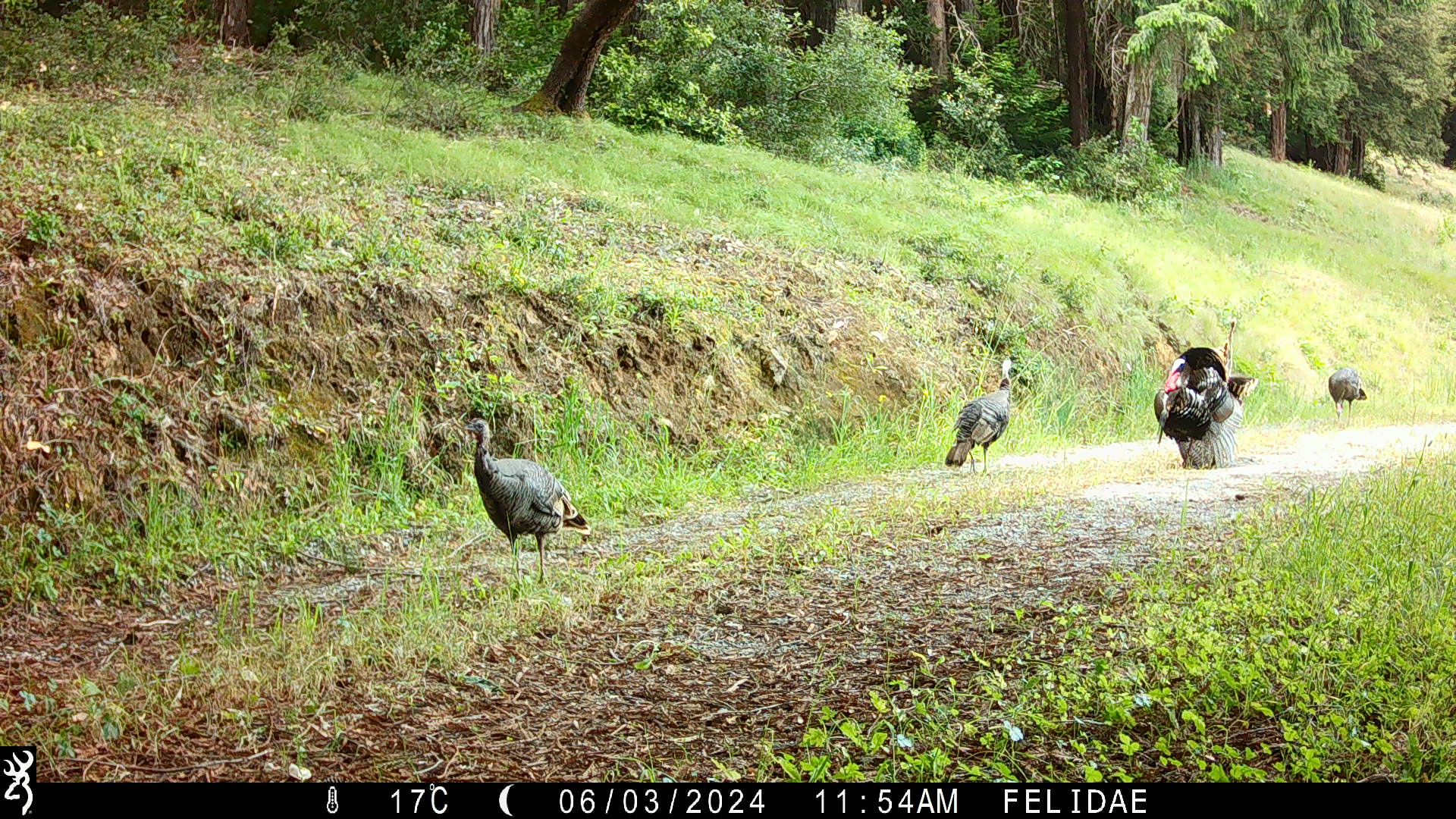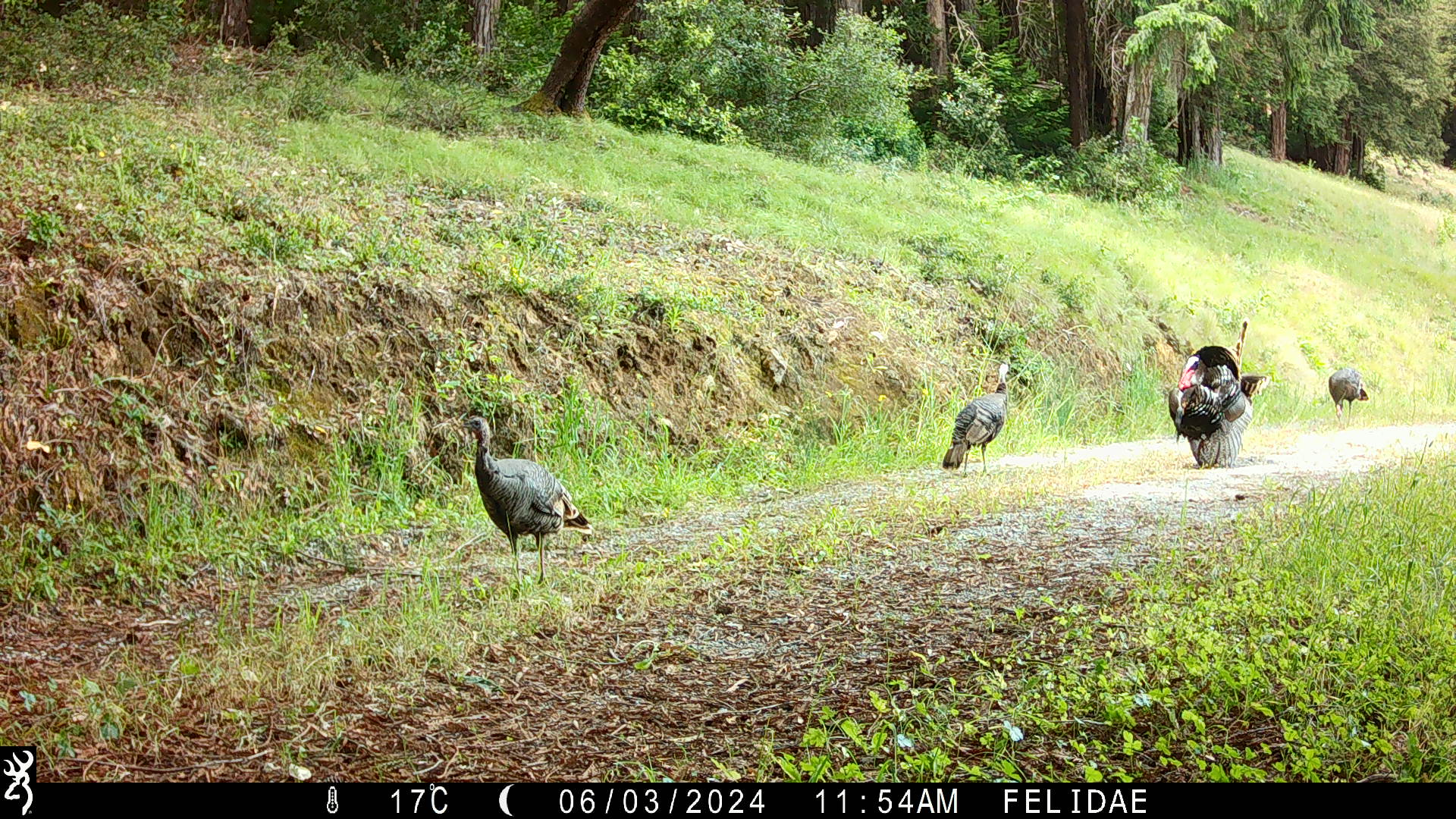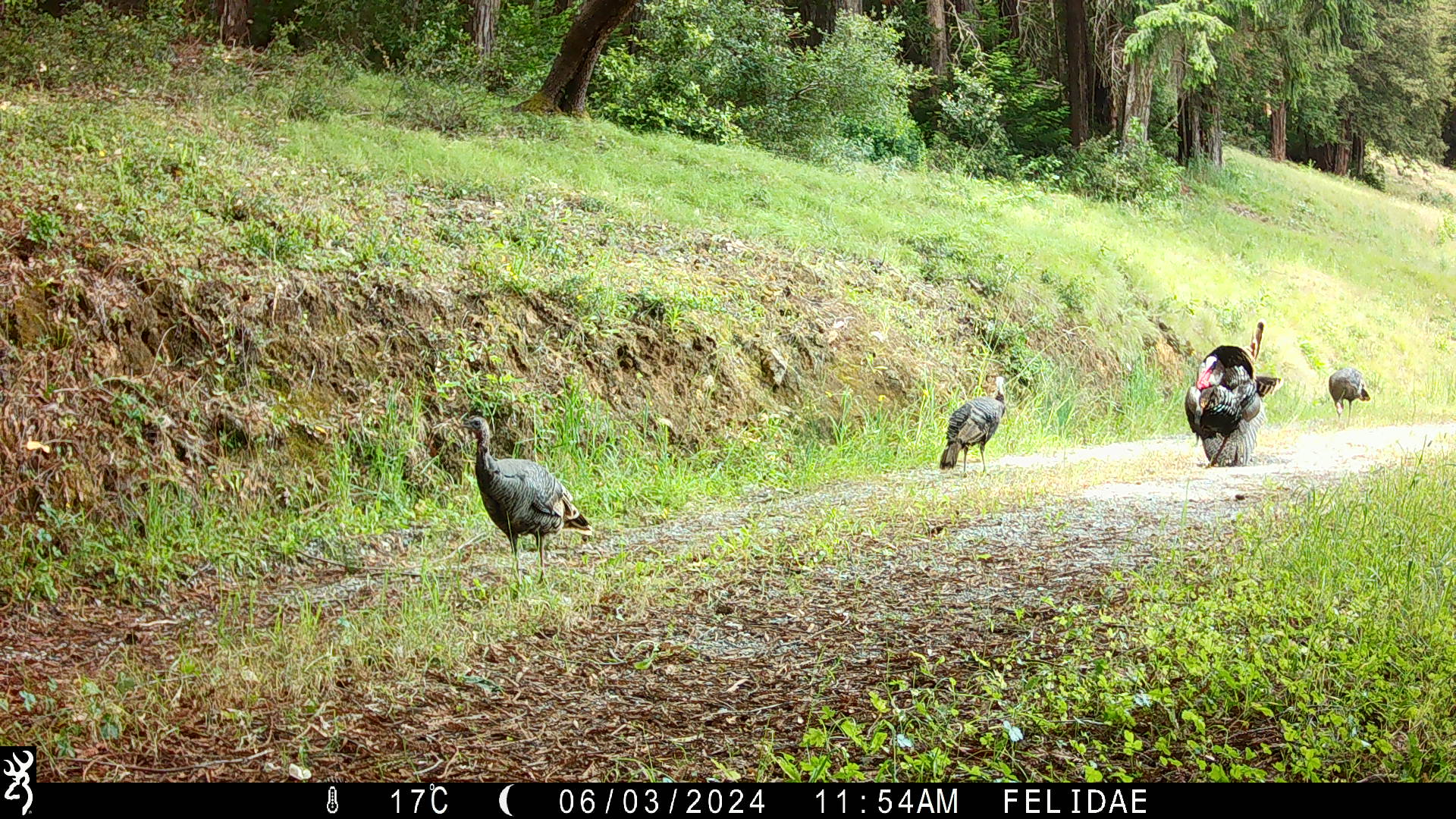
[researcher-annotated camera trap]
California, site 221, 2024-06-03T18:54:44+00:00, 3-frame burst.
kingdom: Animalia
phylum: Chordata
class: Aves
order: Galliformes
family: Phasianidae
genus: Meleagris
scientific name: Meleagris gallopavo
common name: turkey